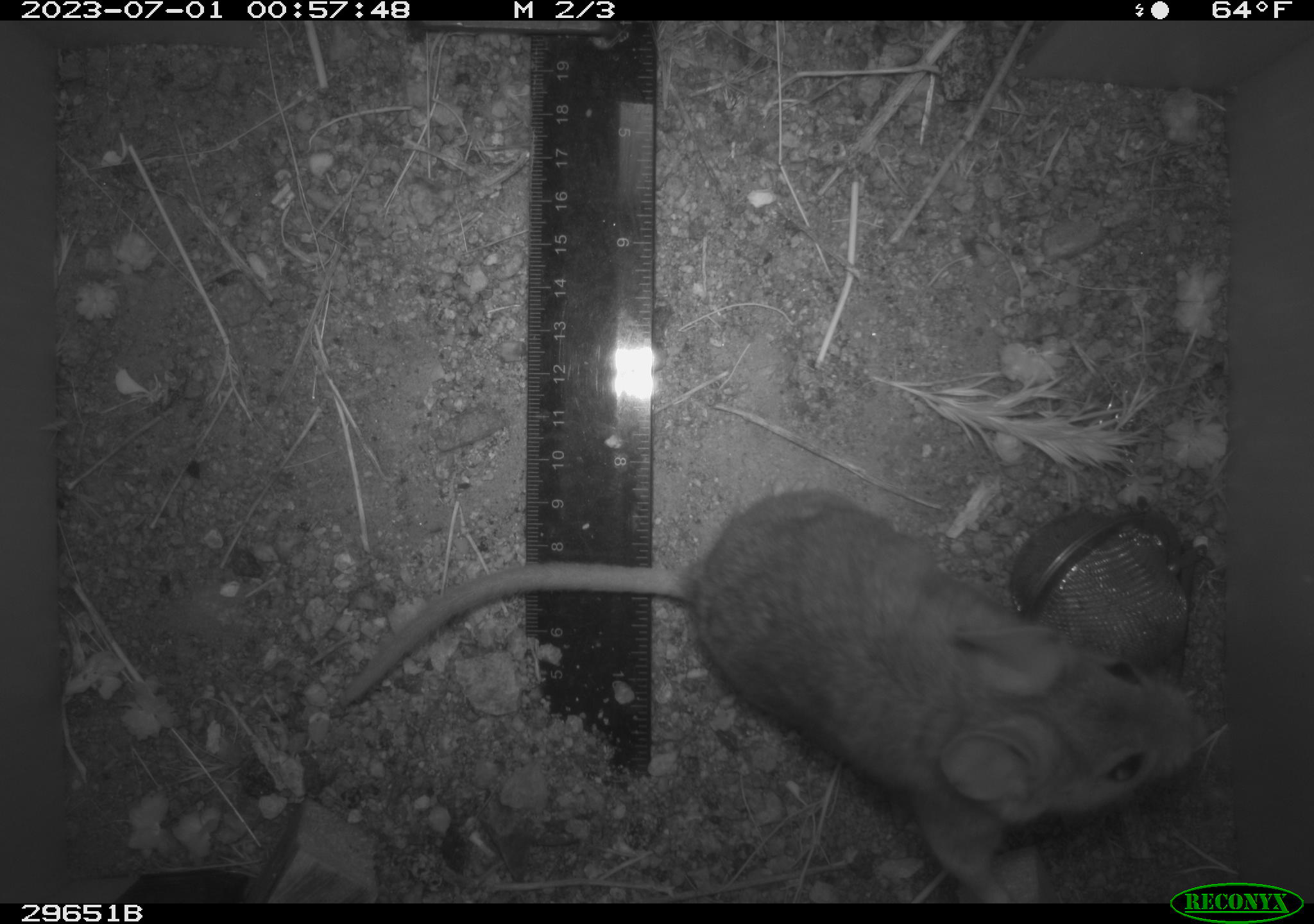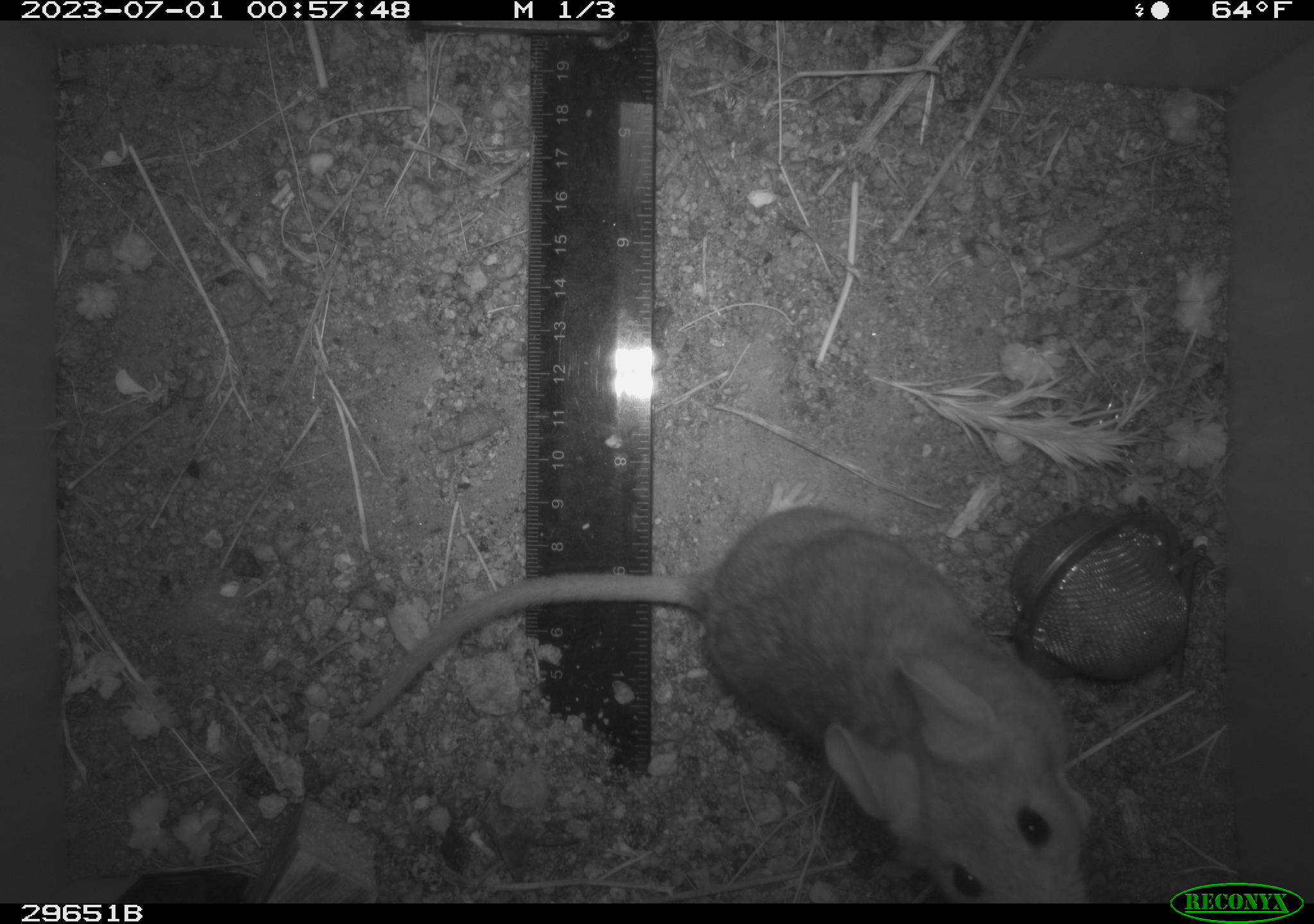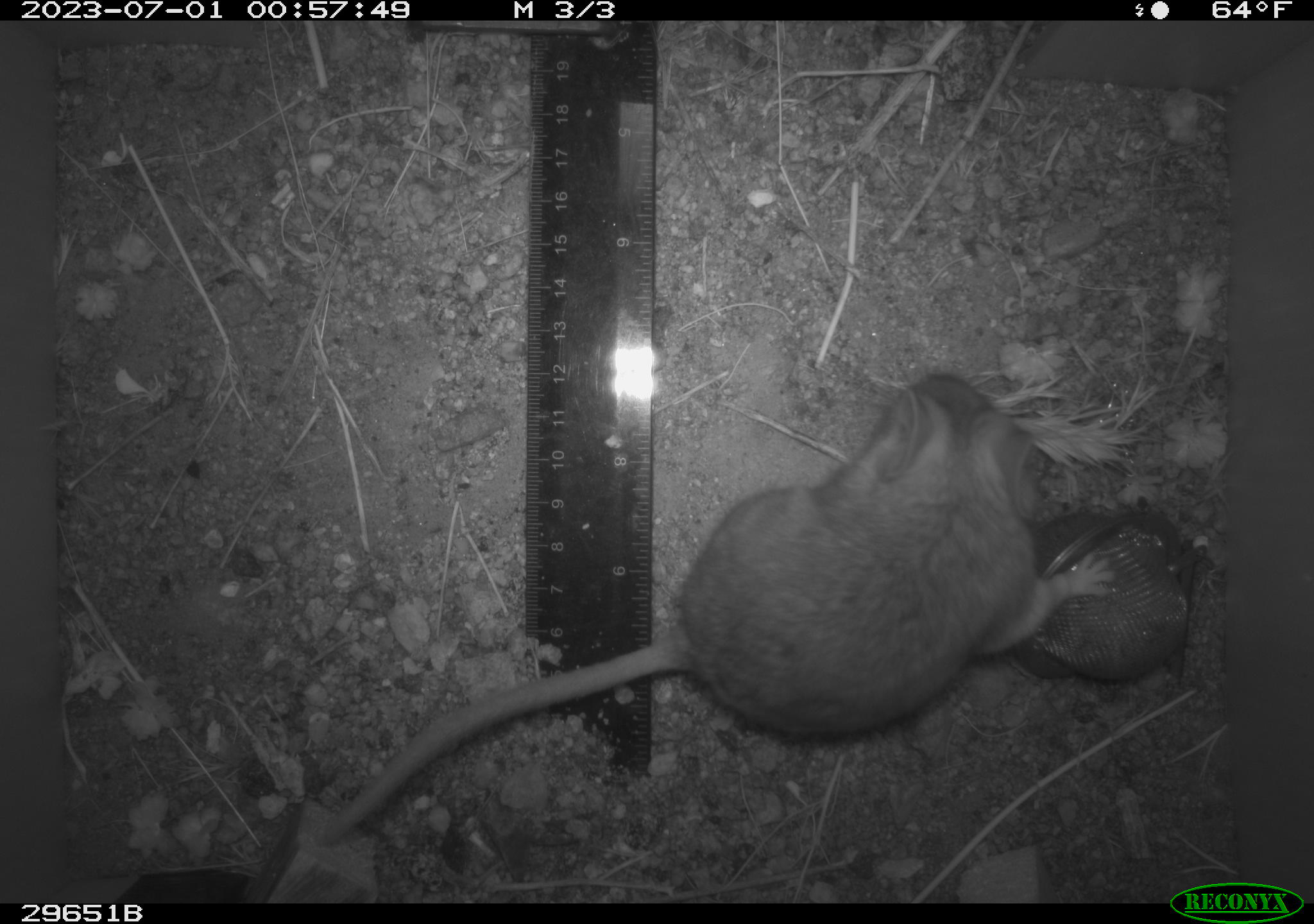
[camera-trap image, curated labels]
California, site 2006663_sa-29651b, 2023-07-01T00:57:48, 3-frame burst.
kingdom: Animalia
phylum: Chordata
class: Mammalia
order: Rodentia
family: Cricetidae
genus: Neotoma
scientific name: Neotoma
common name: pack rat or woodrat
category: neotoma species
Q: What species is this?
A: Neotoma species (pack rat or woodrat) (Neotoma).